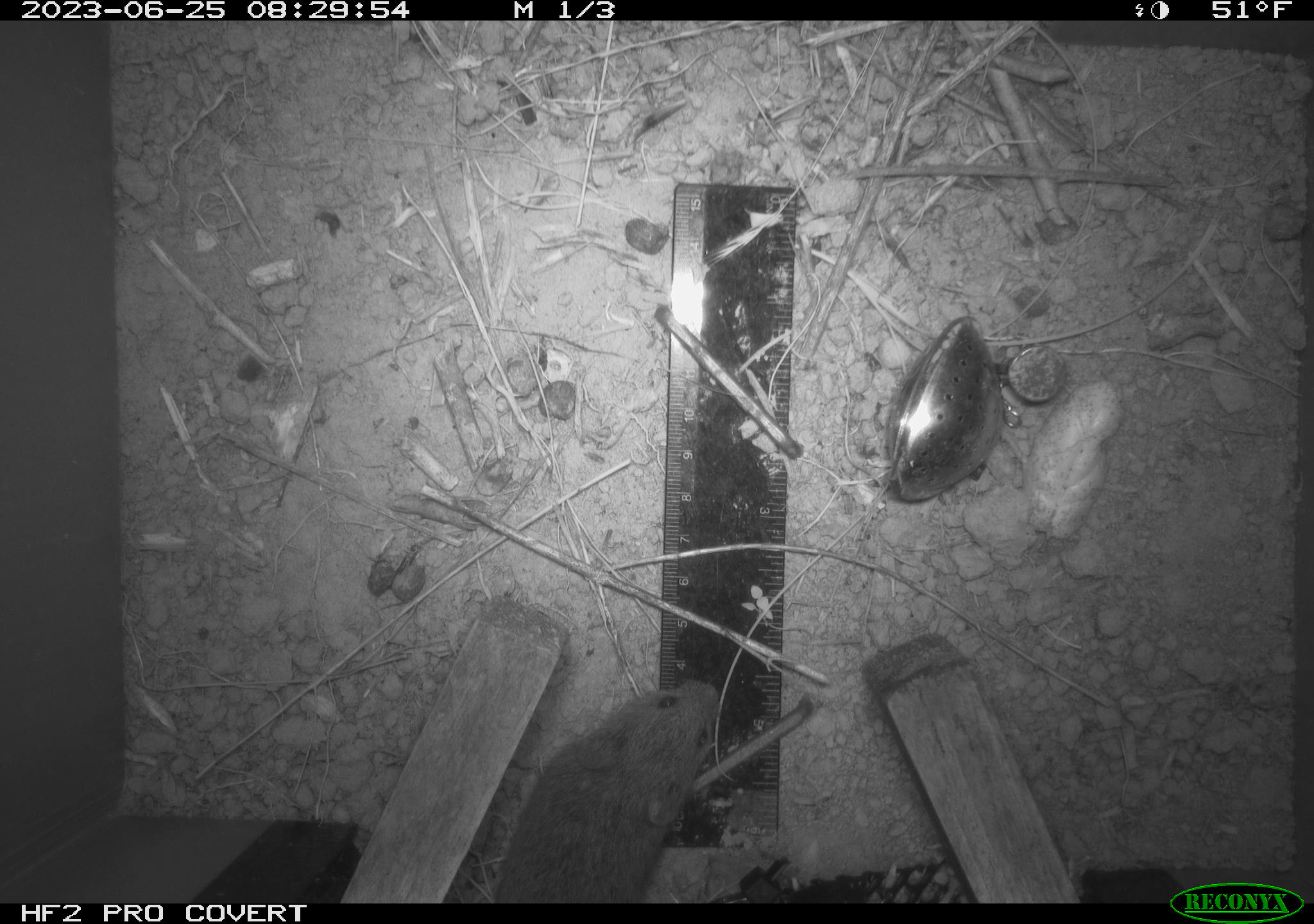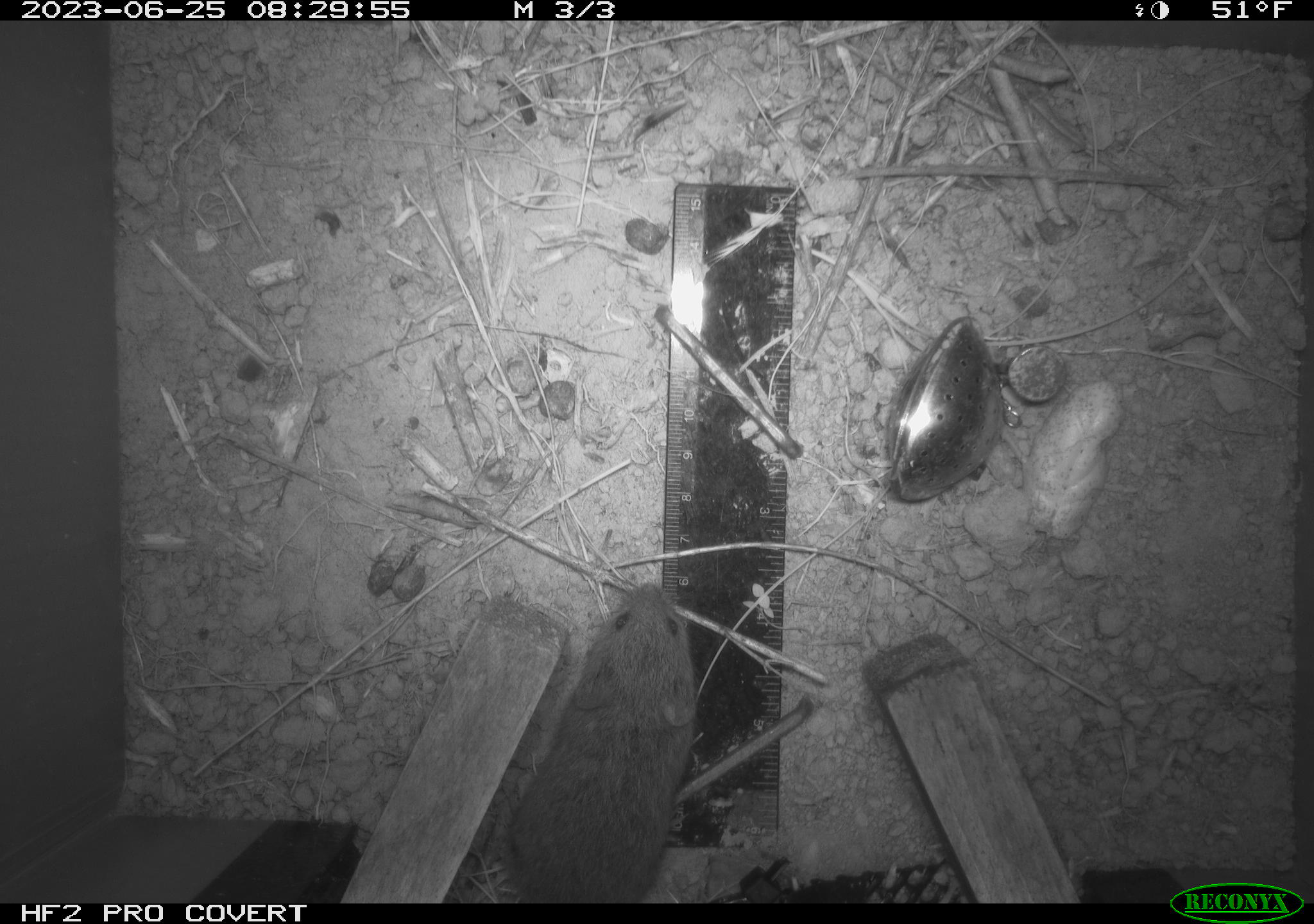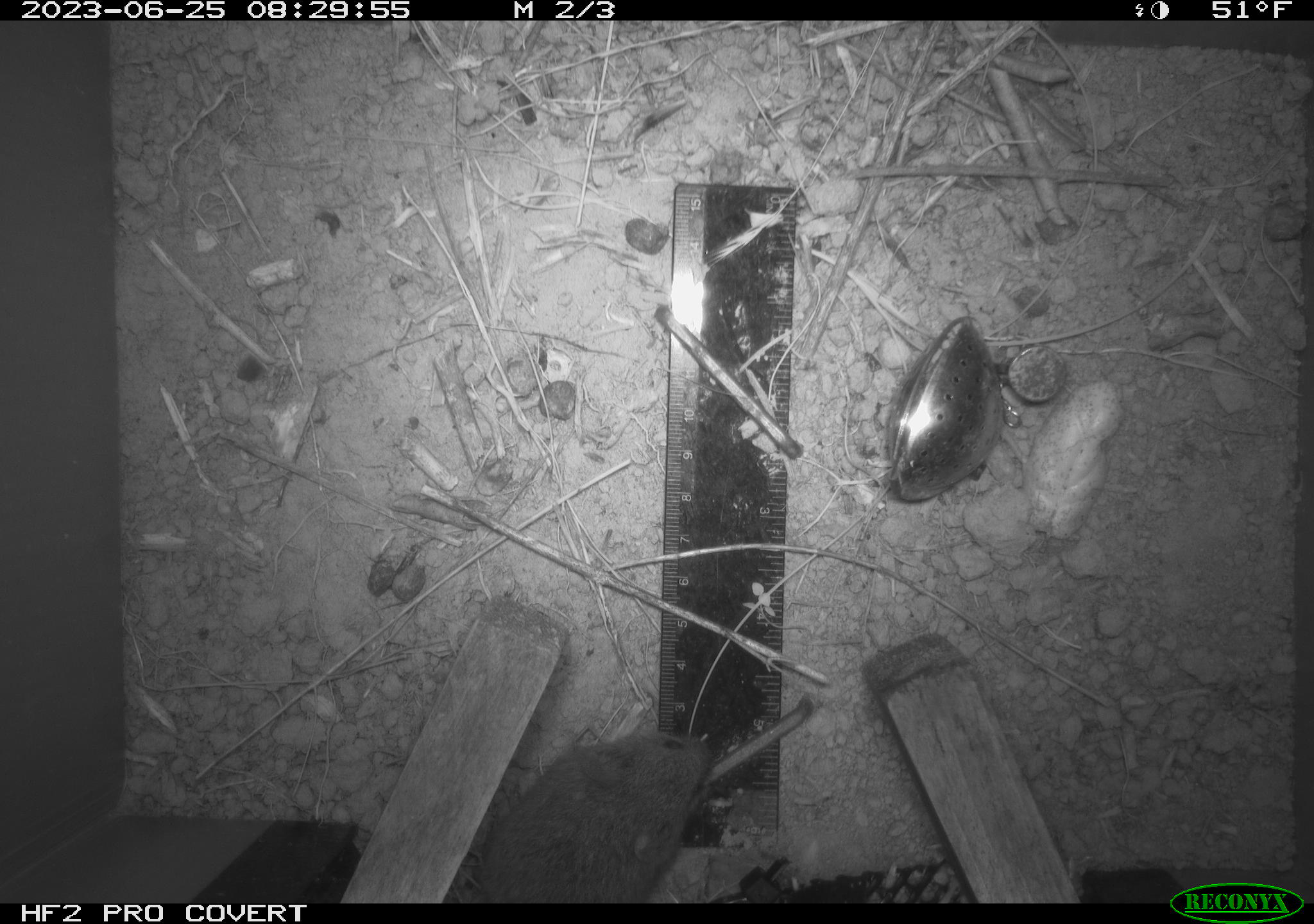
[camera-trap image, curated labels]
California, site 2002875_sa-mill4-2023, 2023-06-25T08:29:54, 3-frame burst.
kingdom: Animalia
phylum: Chordata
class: Mammalia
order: Rodentia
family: Cricetidae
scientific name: Arvicolinae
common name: voles, lemmings, and muskrats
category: arvicolinae subfamily